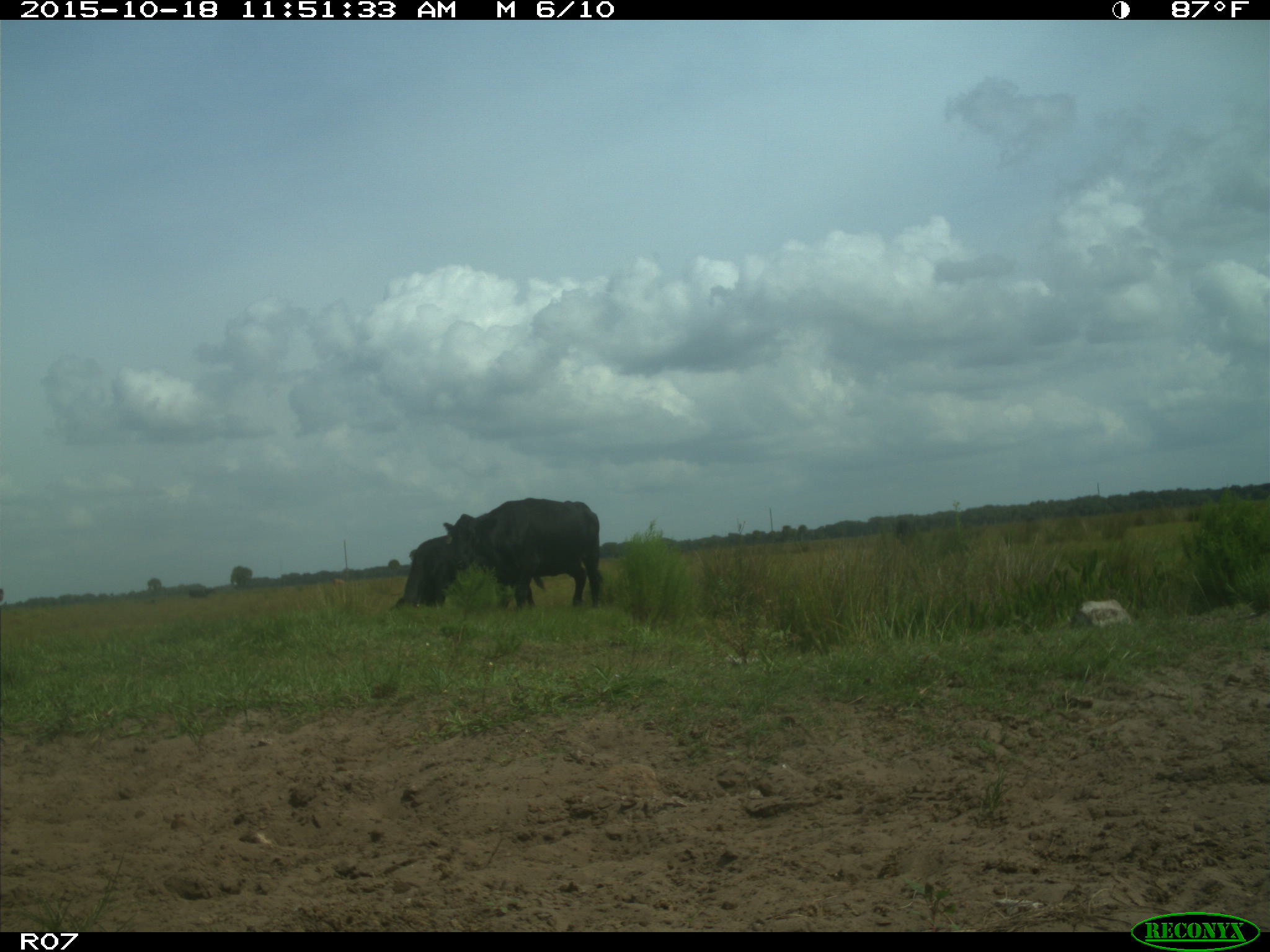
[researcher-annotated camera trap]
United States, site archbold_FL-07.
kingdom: Animalia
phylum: Chordata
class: Mammalia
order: Artiodactyla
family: Bovidae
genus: Bos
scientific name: Bos taurus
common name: domestic cow